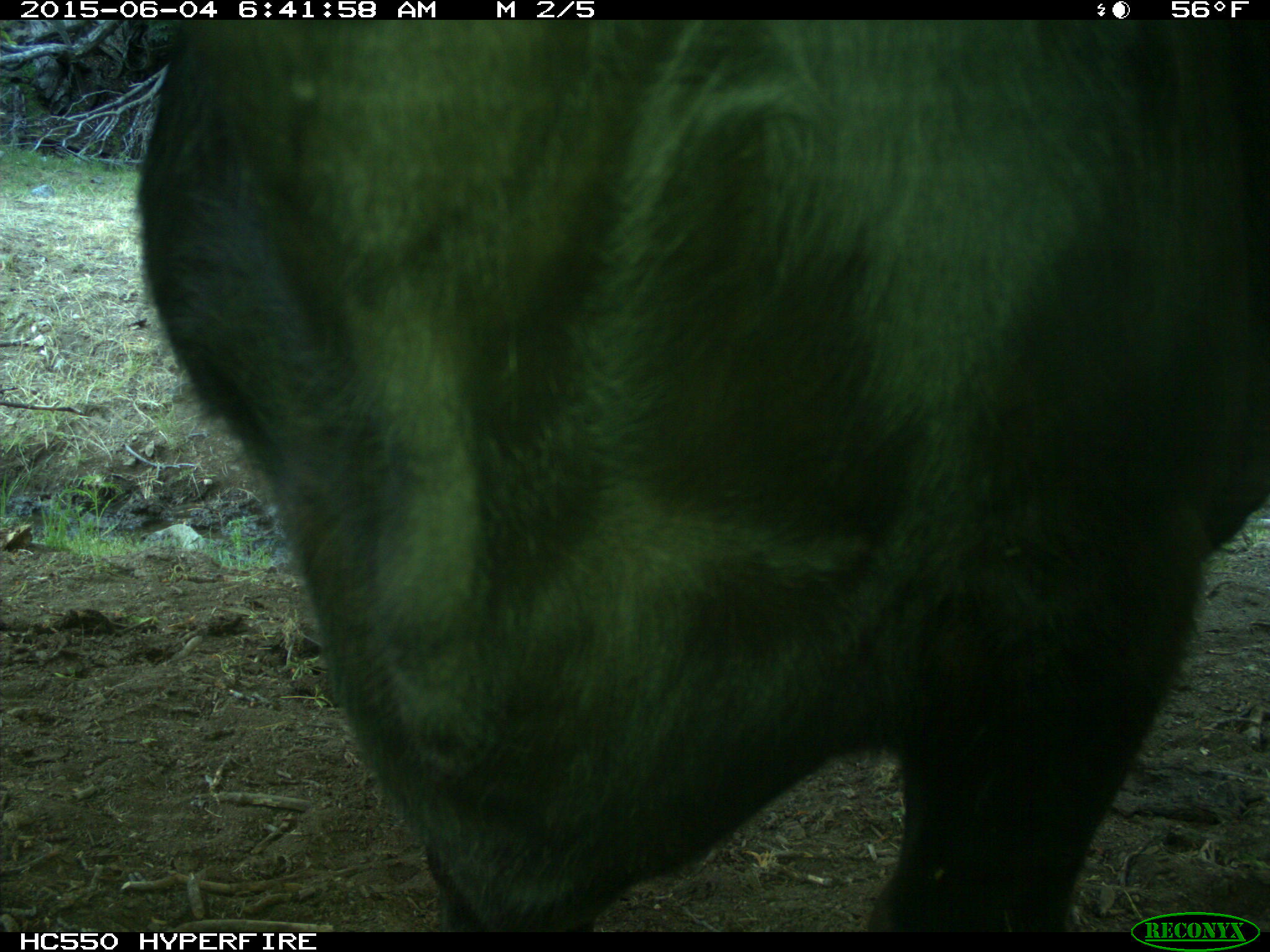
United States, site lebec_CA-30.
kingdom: Animalia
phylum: Chordata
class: Mammalia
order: Artiodactyla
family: Bovidae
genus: Bos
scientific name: Bos taurus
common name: domestic cow